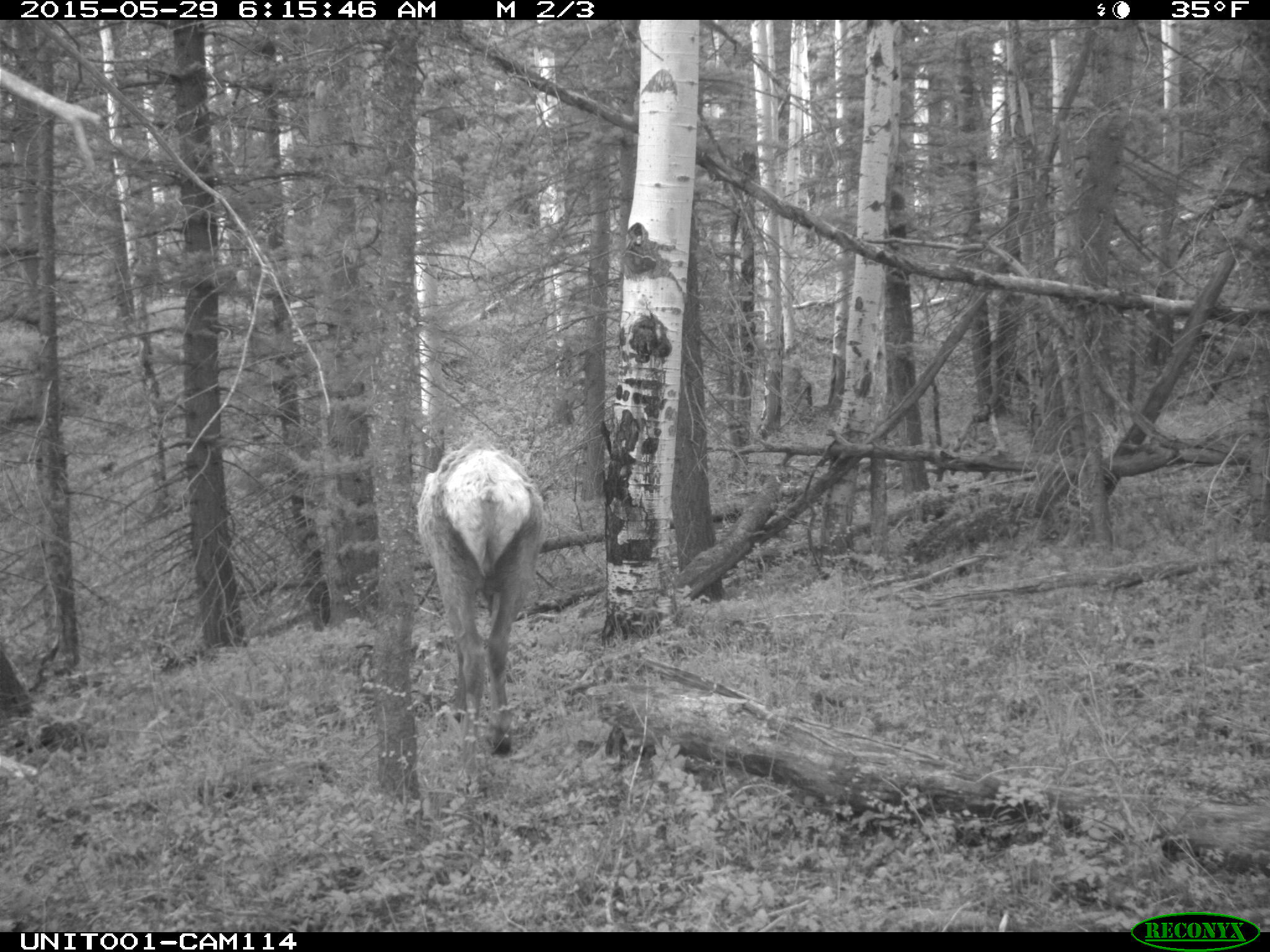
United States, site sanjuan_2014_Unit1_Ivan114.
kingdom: Animalia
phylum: Chordata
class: Mammalia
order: Artiodactyla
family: Cervidae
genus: Cervus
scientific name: Cervus elaphus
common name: red deer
Cervus elaphus (red deer).